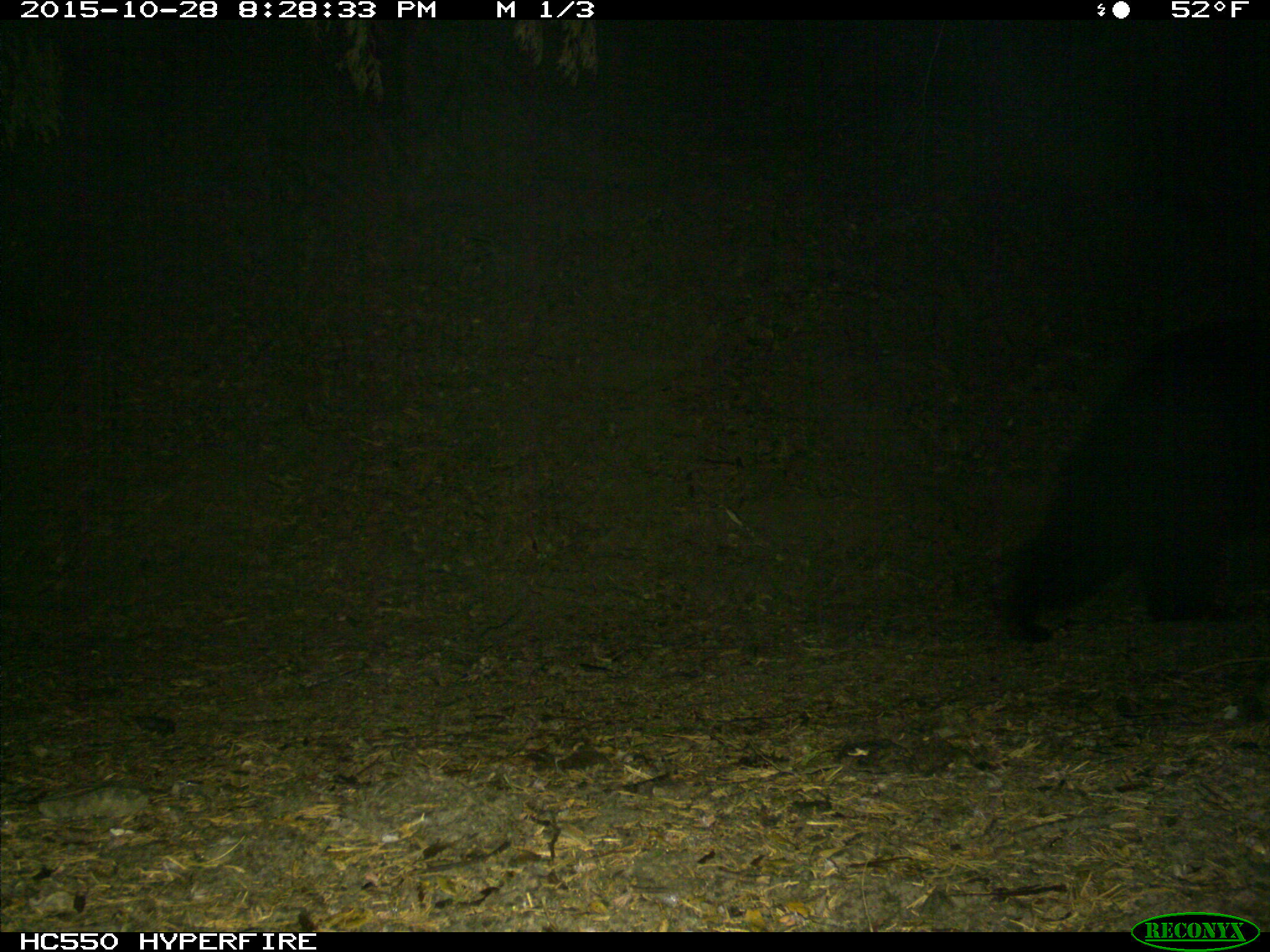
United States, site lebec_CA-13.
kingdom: Animalia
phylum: Chordata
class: Mammalia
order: Carnivora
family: Ursidae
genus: Ursus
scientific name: Ursus americanus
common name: american black bear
Ursus americanus (american black bear).